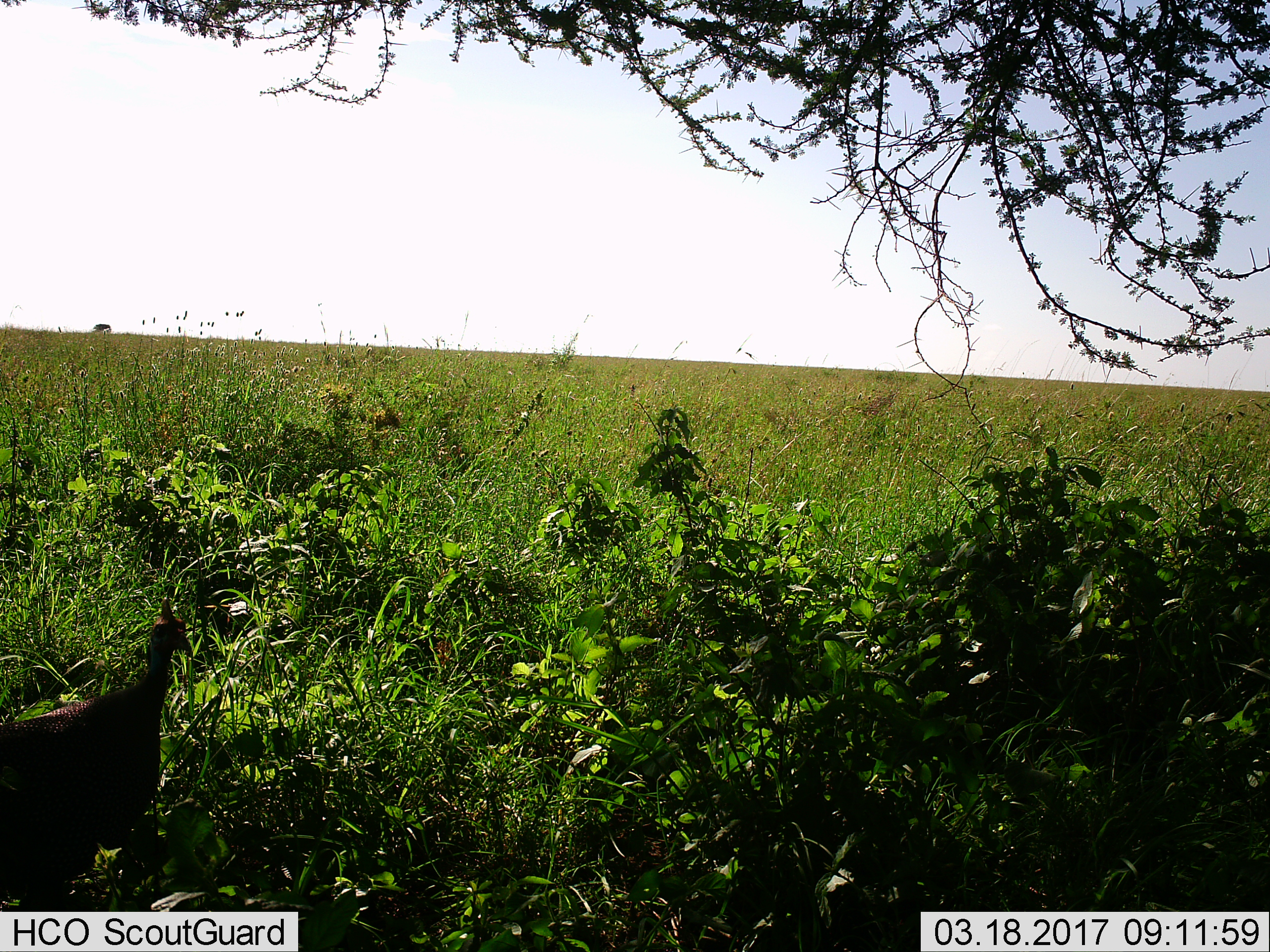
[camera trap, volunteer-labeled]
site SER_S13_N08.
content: unidentified animal